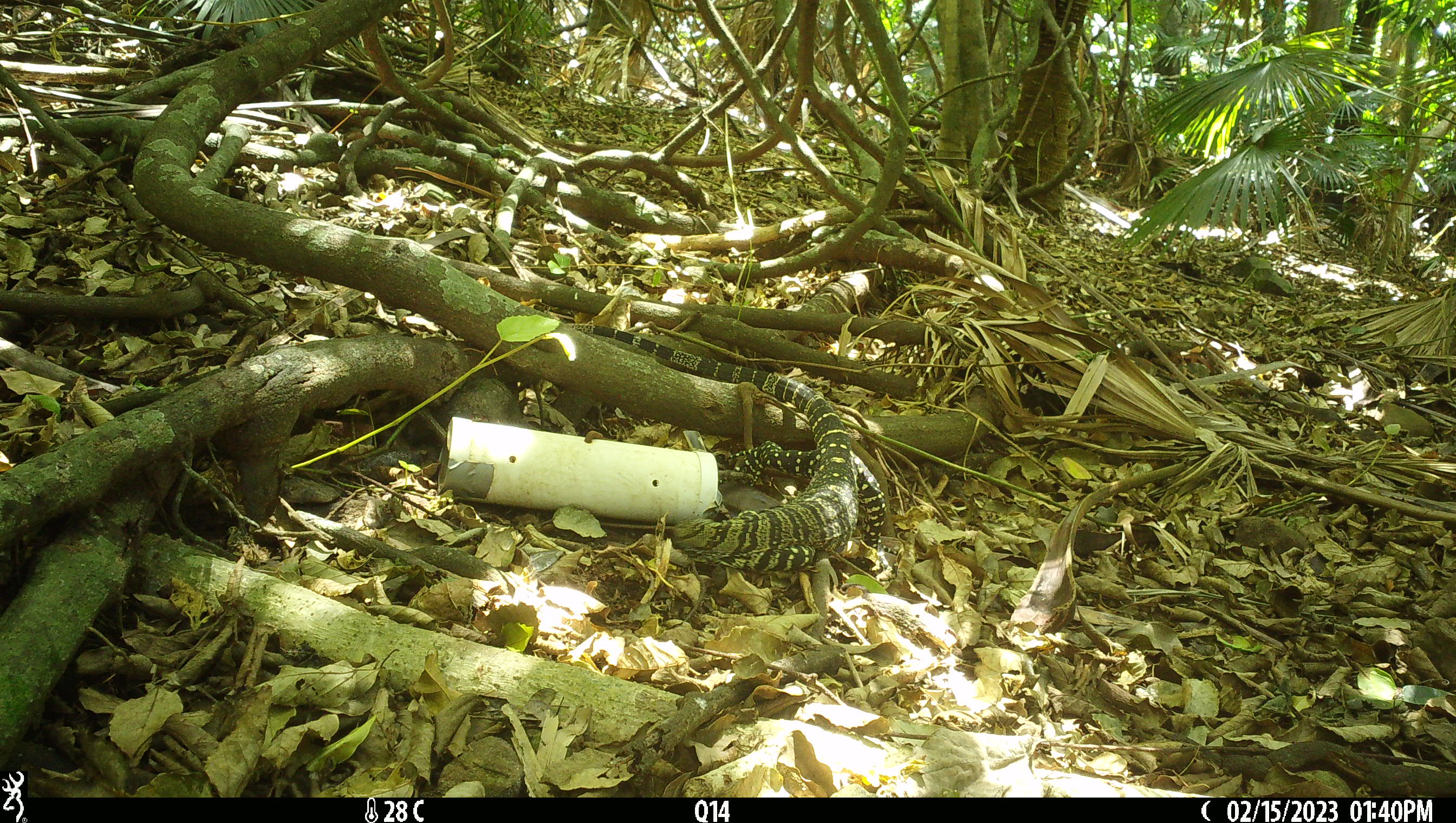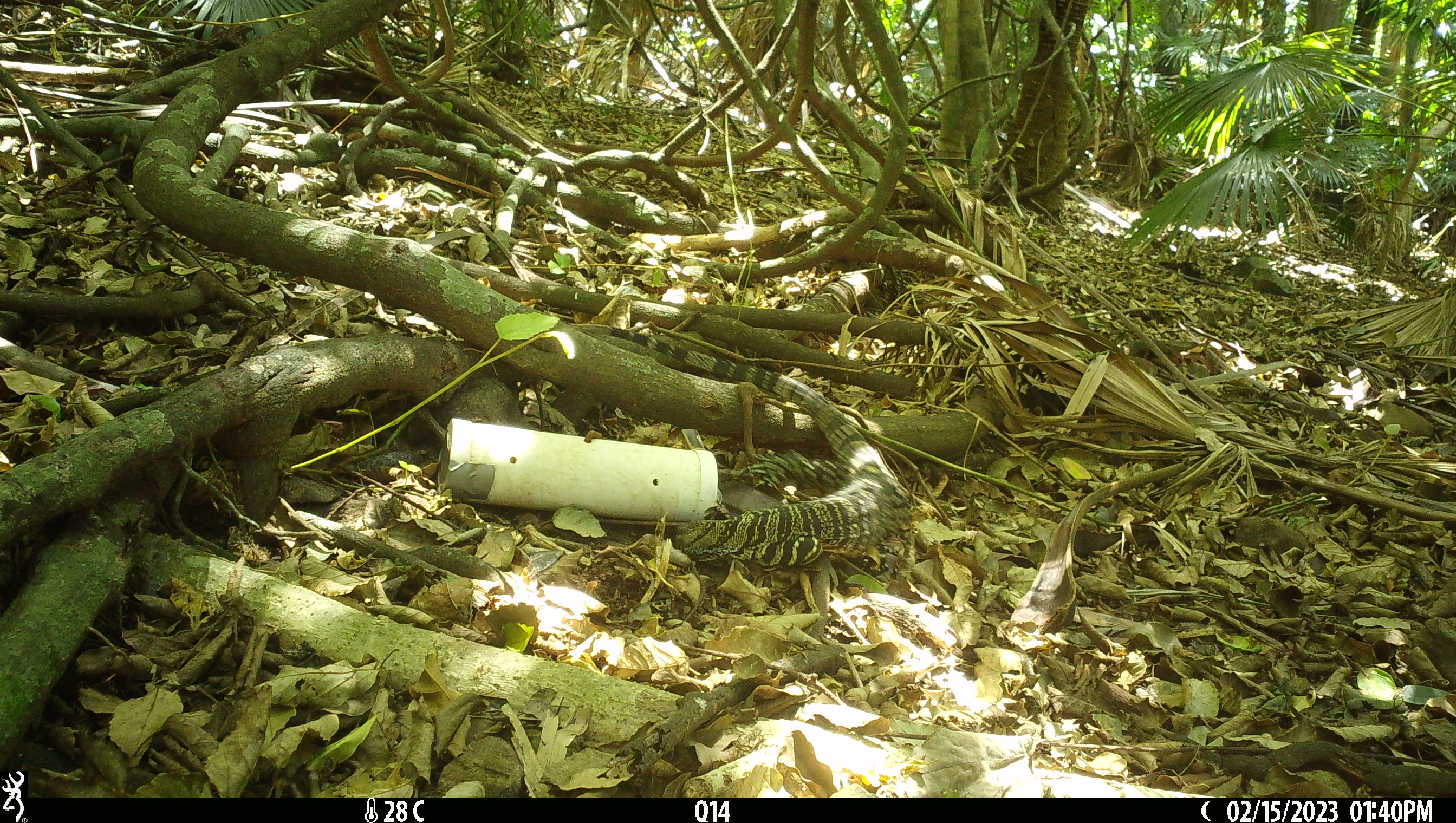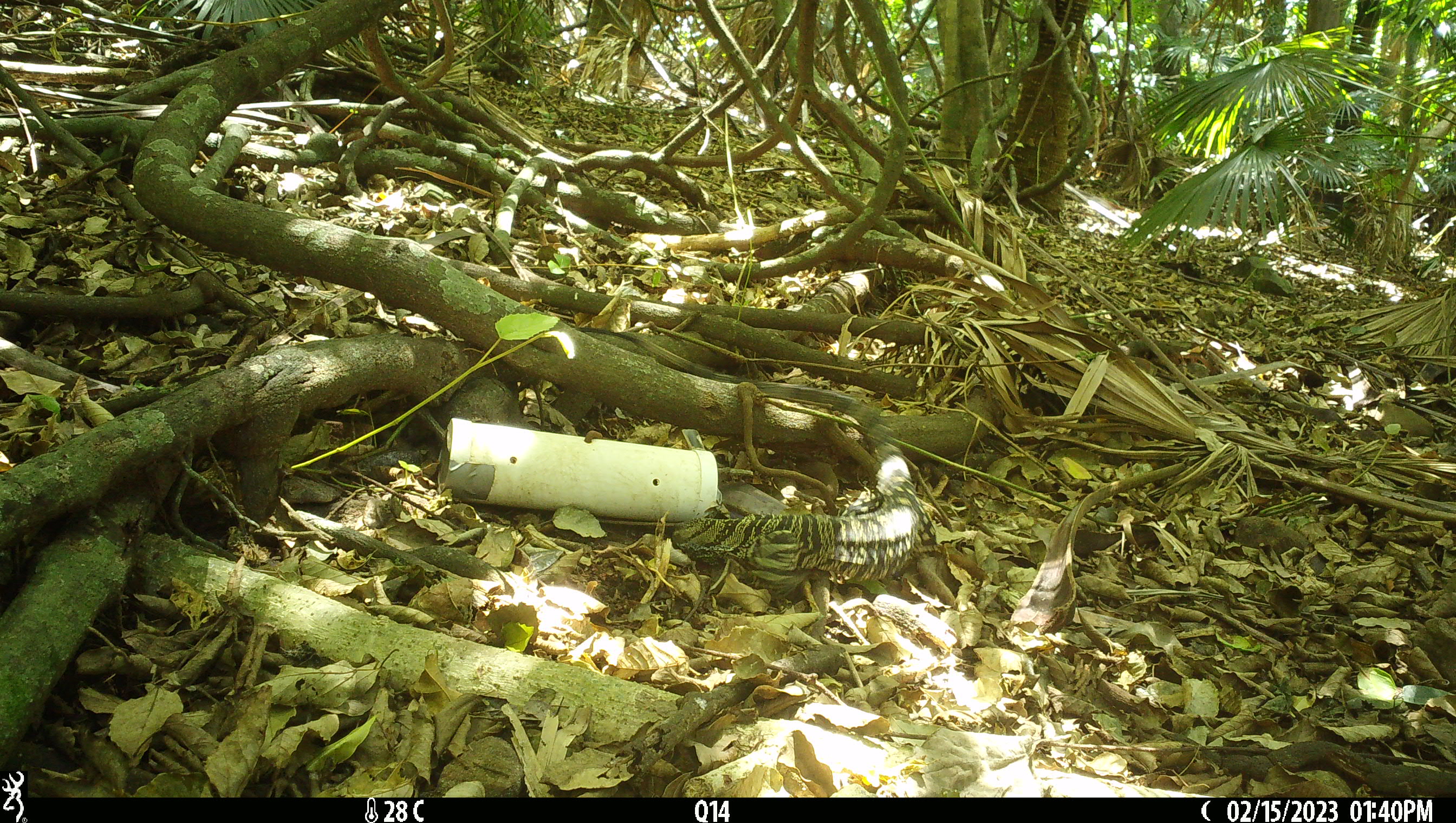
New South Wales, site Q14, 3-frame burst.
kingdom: Animalia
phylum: Chordata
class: Reptilia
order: Squamata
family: Varanidae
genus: Varanus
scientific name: Varanus varius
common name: lace monitor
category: goanna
Goanna (lace monitor) (Varanus varius).